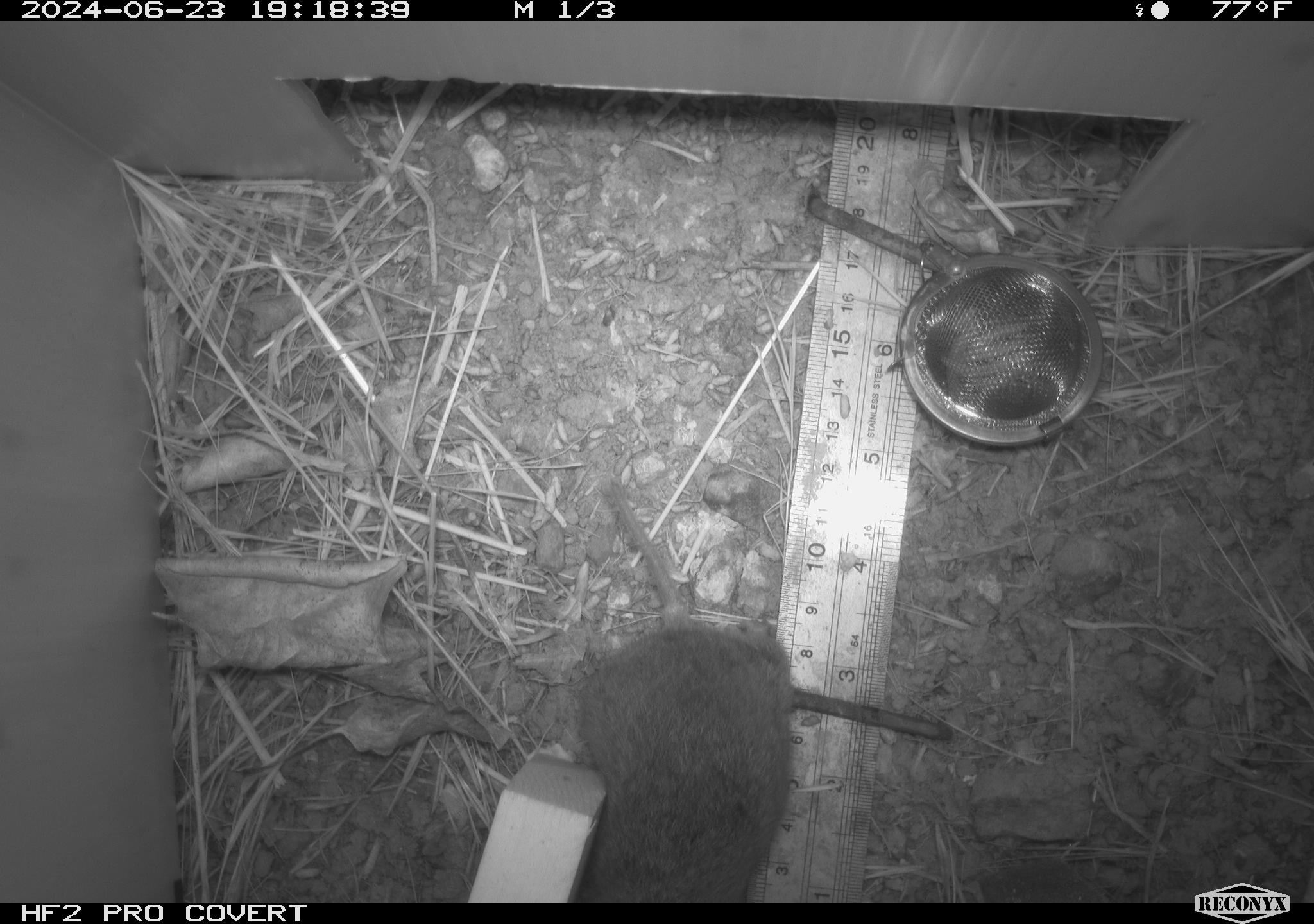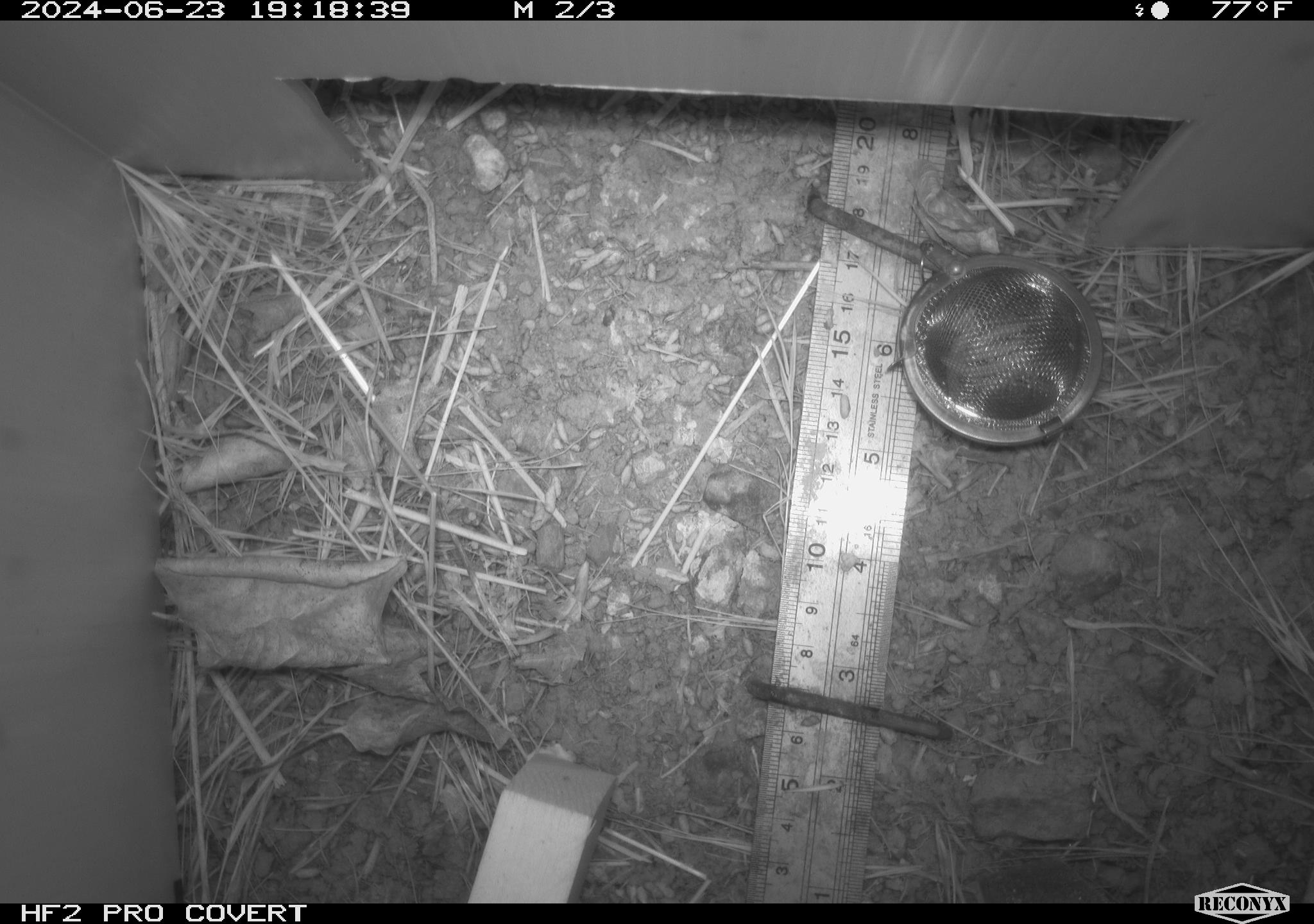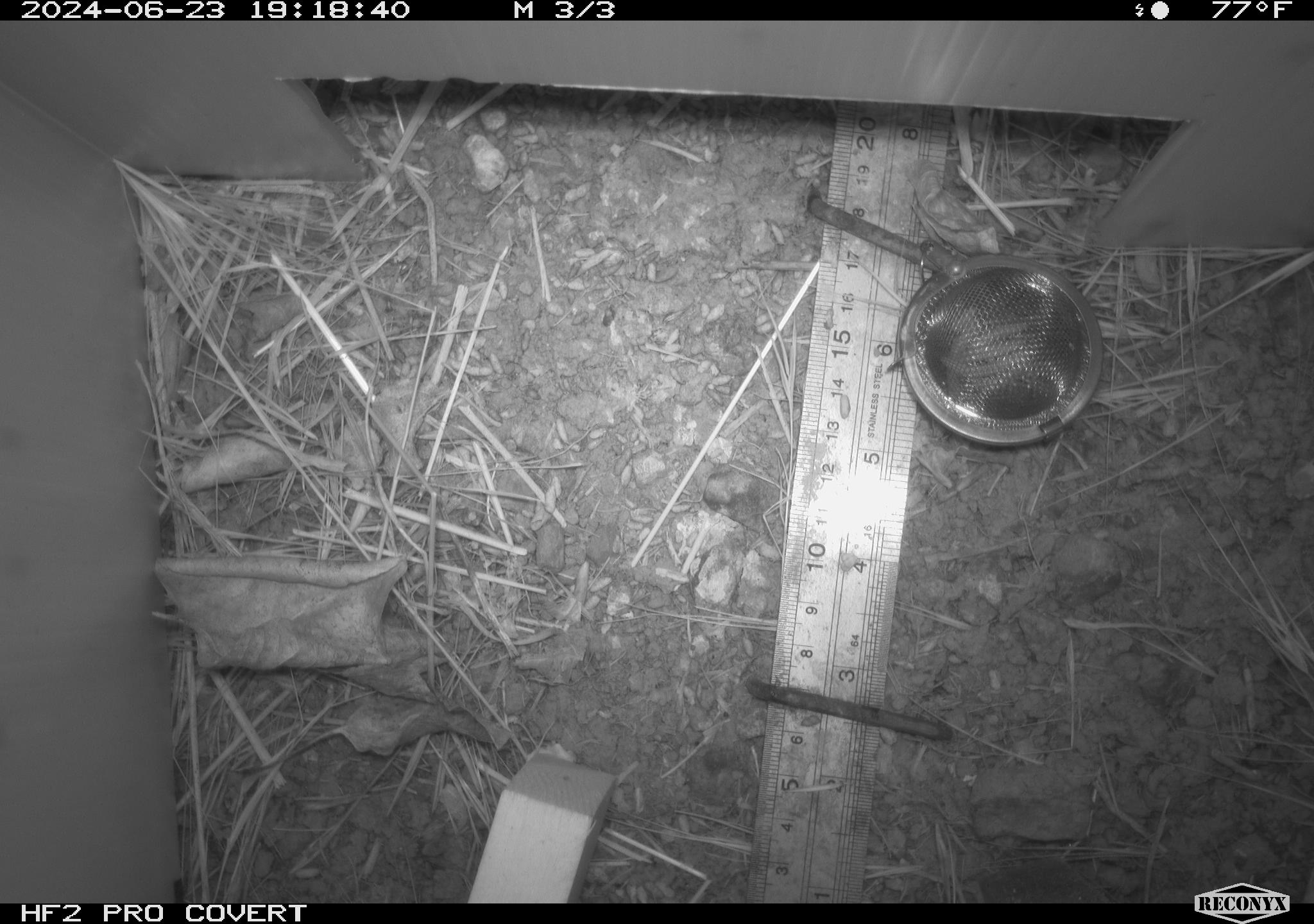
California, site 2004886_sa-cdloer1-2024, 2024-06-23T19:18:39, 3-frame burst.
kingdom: Animalia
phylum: Chordata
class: Mammalia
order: Rodentia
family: Cricetidae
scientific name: Arvicolinae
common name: voles, lemmings, and muskrats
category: arvicolinae subfamily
Arvicolinae subfamily (voles, lemmings, and muskrats) (Arvicolinae).